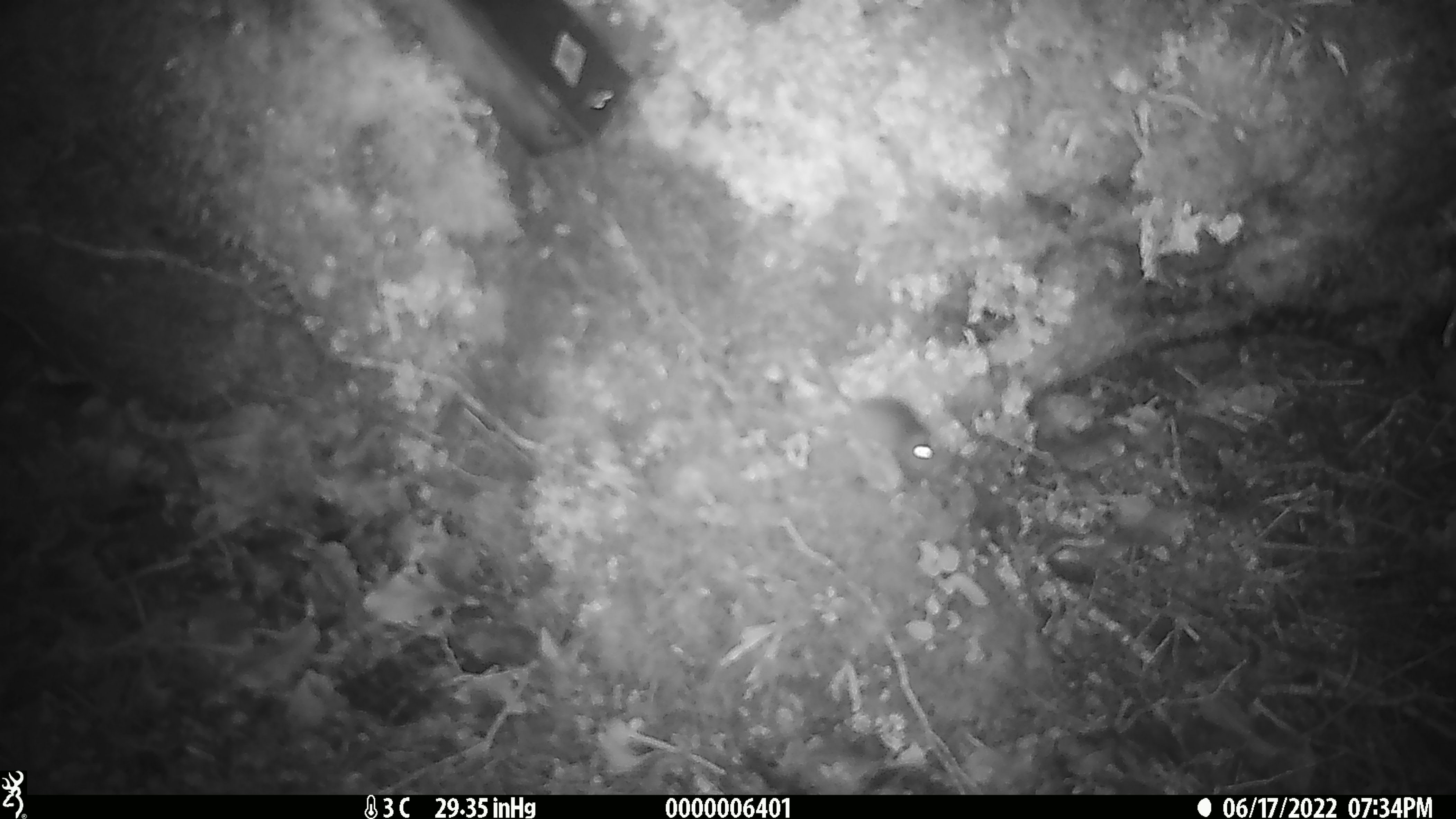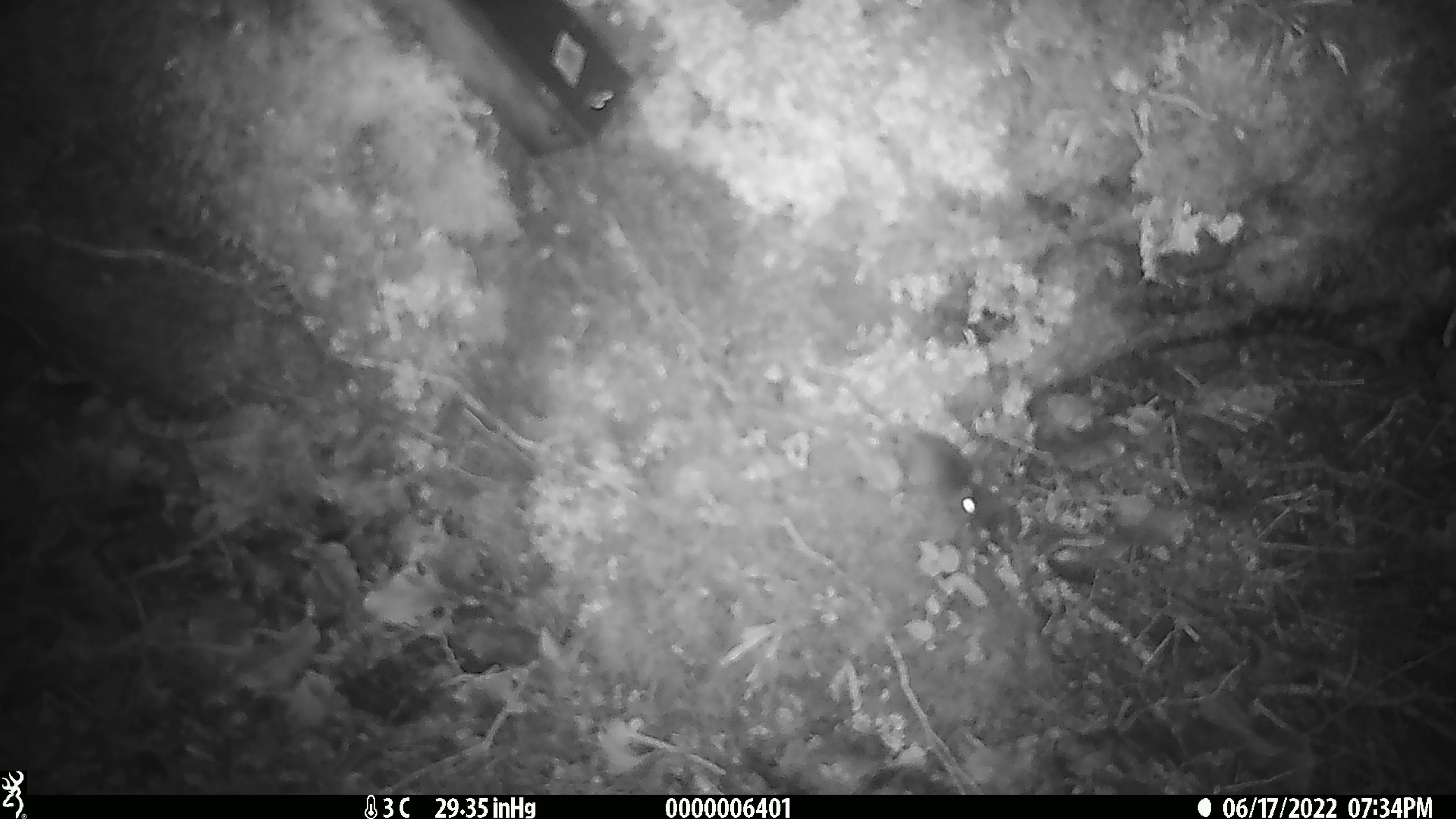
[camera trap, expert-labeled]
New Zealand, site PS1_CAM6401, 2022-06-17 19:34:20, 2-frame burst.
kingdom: Animalia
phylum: Chordata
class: Mammalia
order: Rodentia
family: Muridae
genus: Mus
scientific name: Mus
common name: mouse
Mouse (Mus).